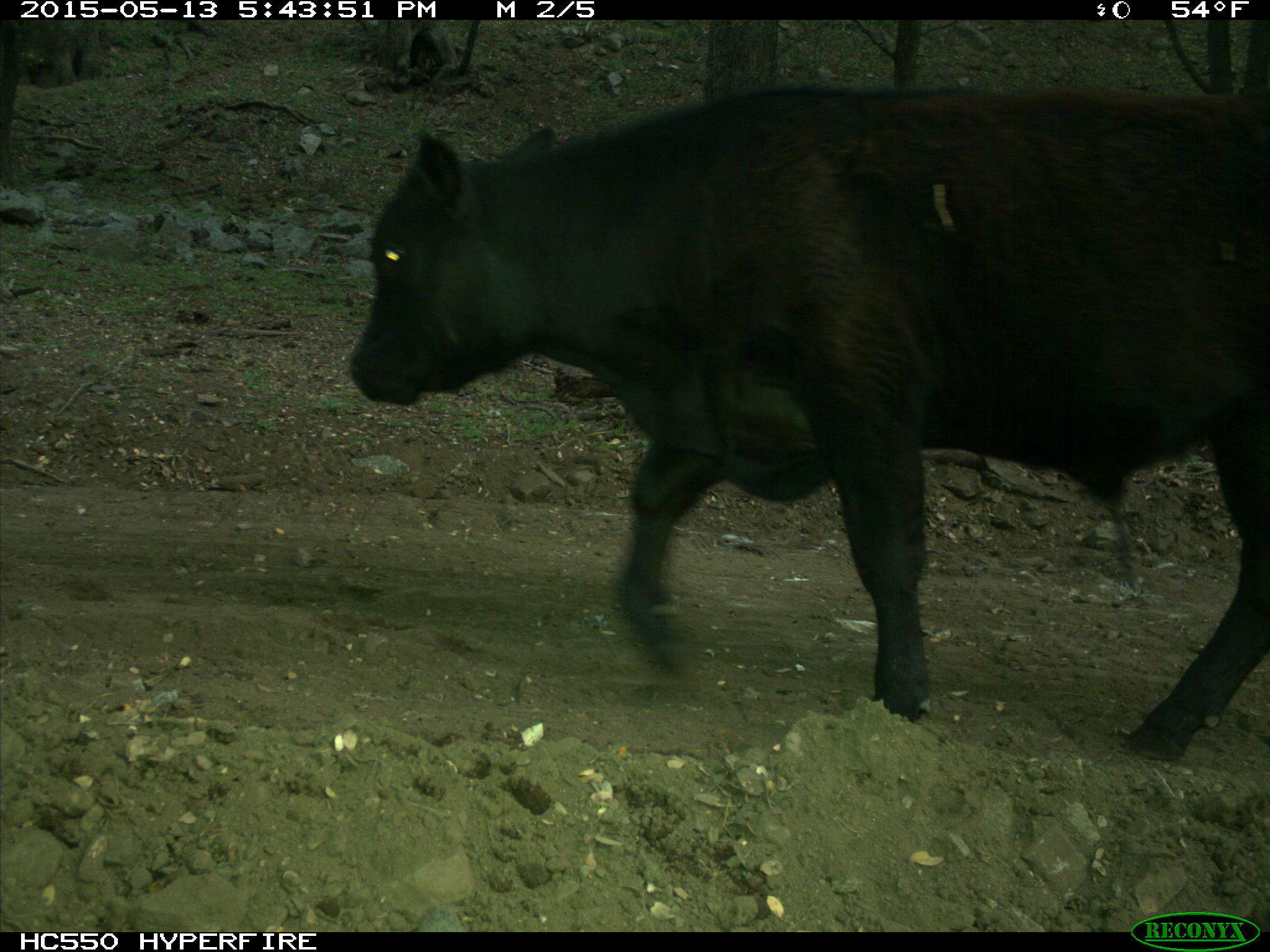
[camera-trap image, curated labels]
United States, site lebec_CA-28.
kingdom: Animalia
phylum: Chordata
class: Mammalia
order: Artiodactyla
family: Bovidae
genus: Bos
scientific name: Bos taurus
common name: domestic cow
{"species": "Bos taurus (domestic cow)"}